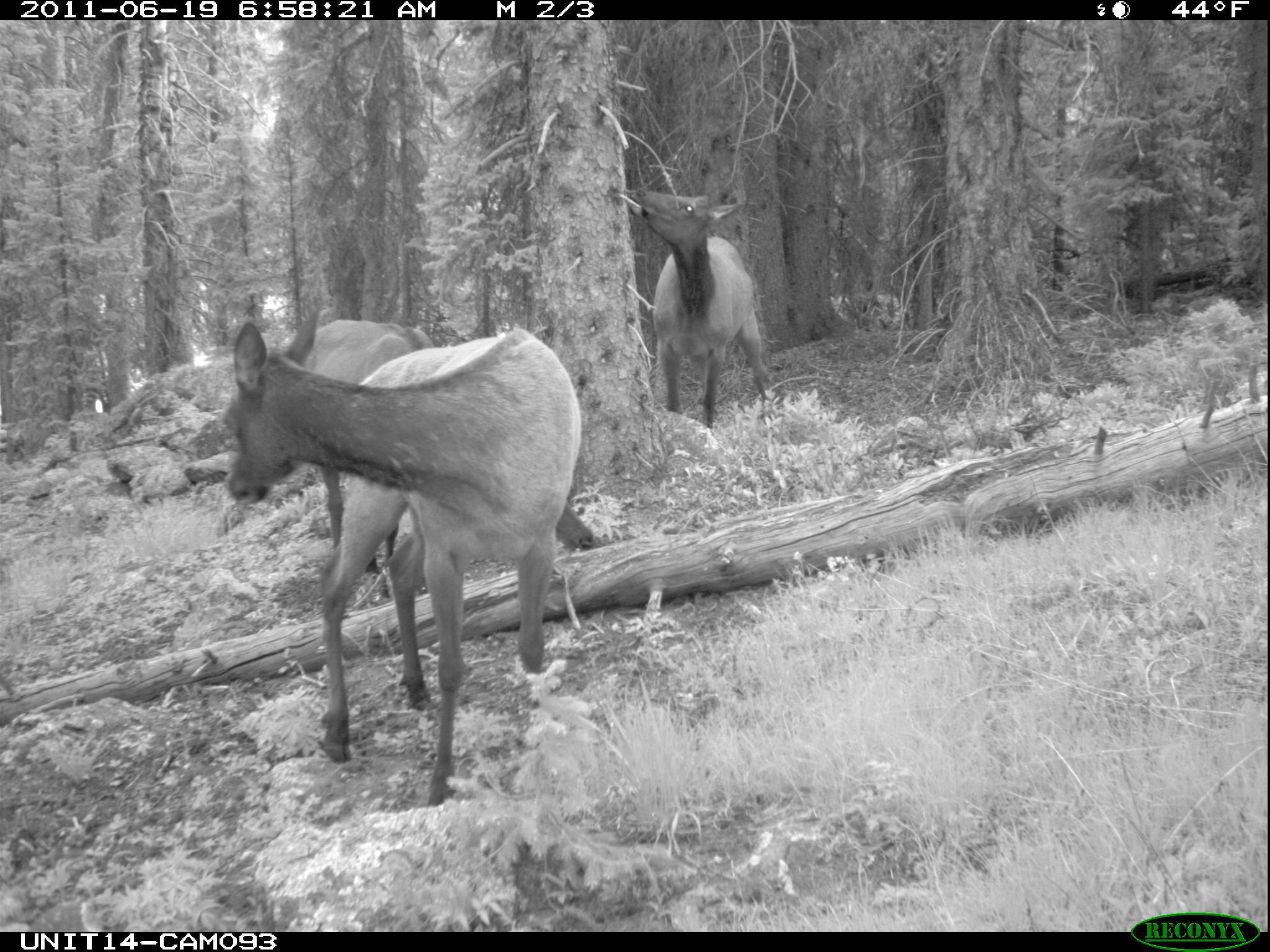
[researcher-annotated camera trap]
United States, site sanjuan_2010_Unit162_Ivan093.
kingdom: Animalia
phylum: Chordata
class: Mammalia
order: Artiodactyla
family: Cervidae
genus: Cervus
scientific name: Cervus elaphus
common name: red deer